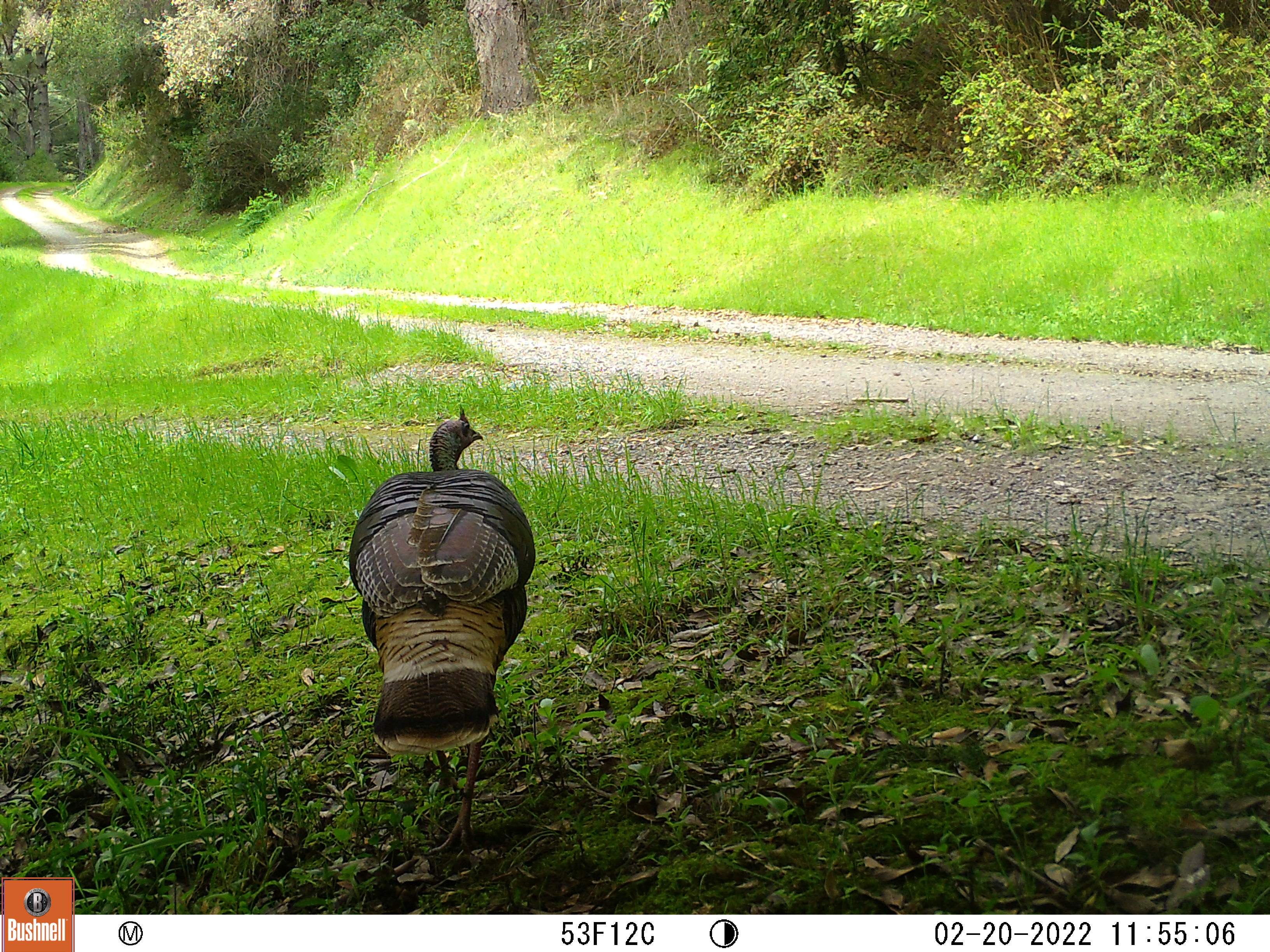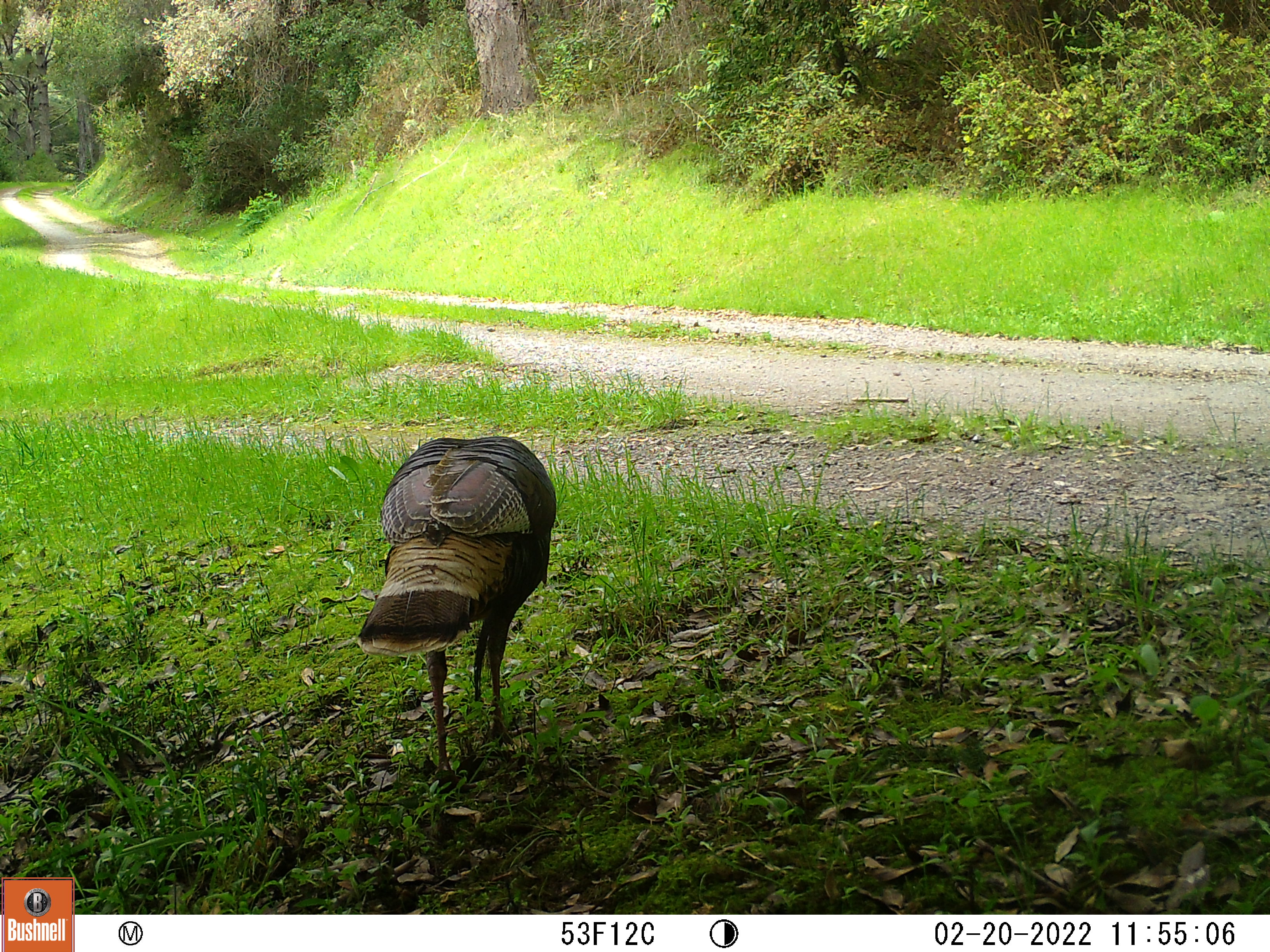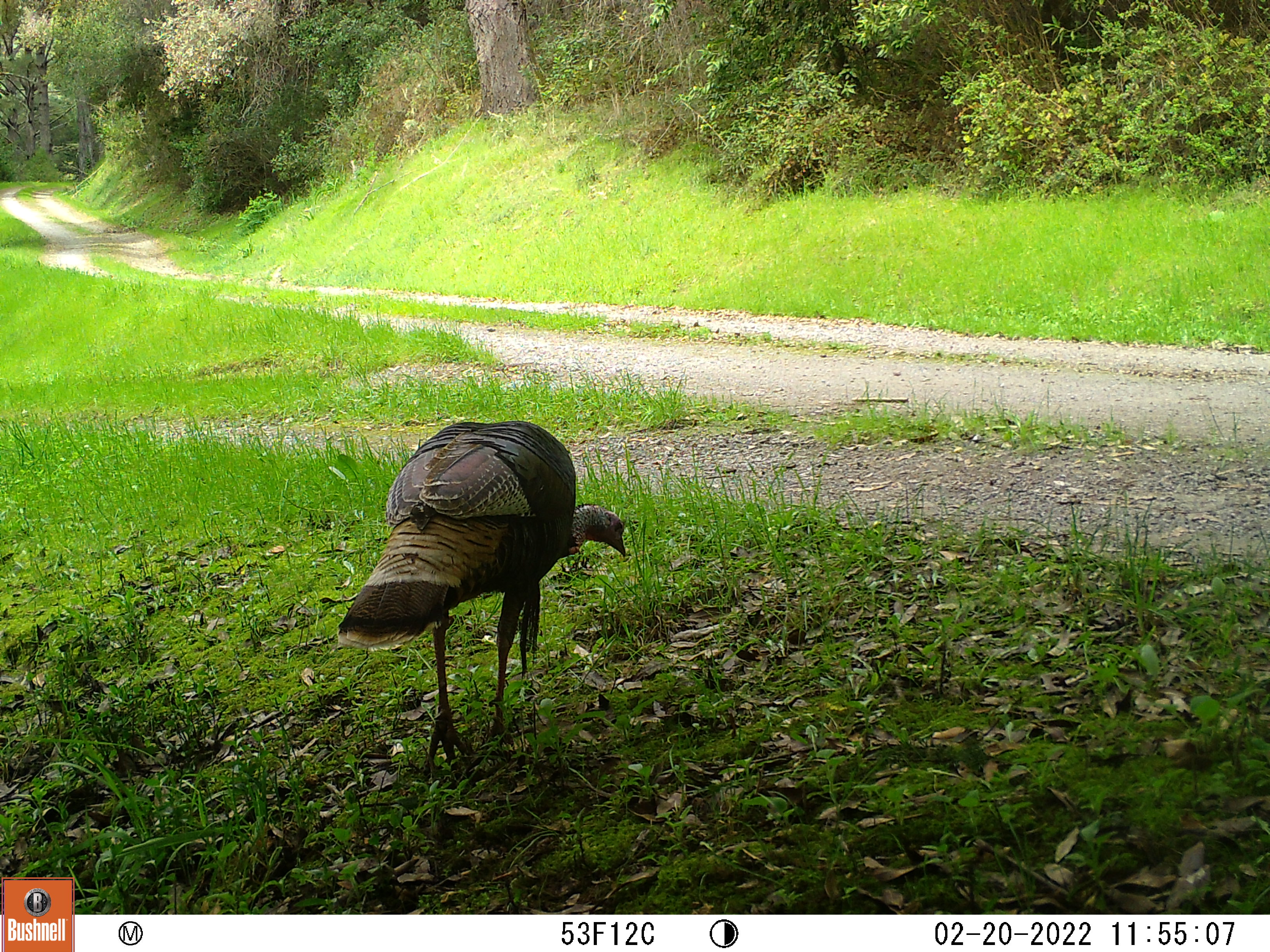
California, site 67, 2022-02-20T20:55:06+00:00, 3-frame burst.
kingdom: Animalia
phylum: Chordata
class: Aves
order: Galliformes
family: Phasianidae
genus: Meleagris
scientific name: Meleagris gallopavo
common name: turkey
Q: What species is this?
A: Turkey (Meleagris gallopavo).